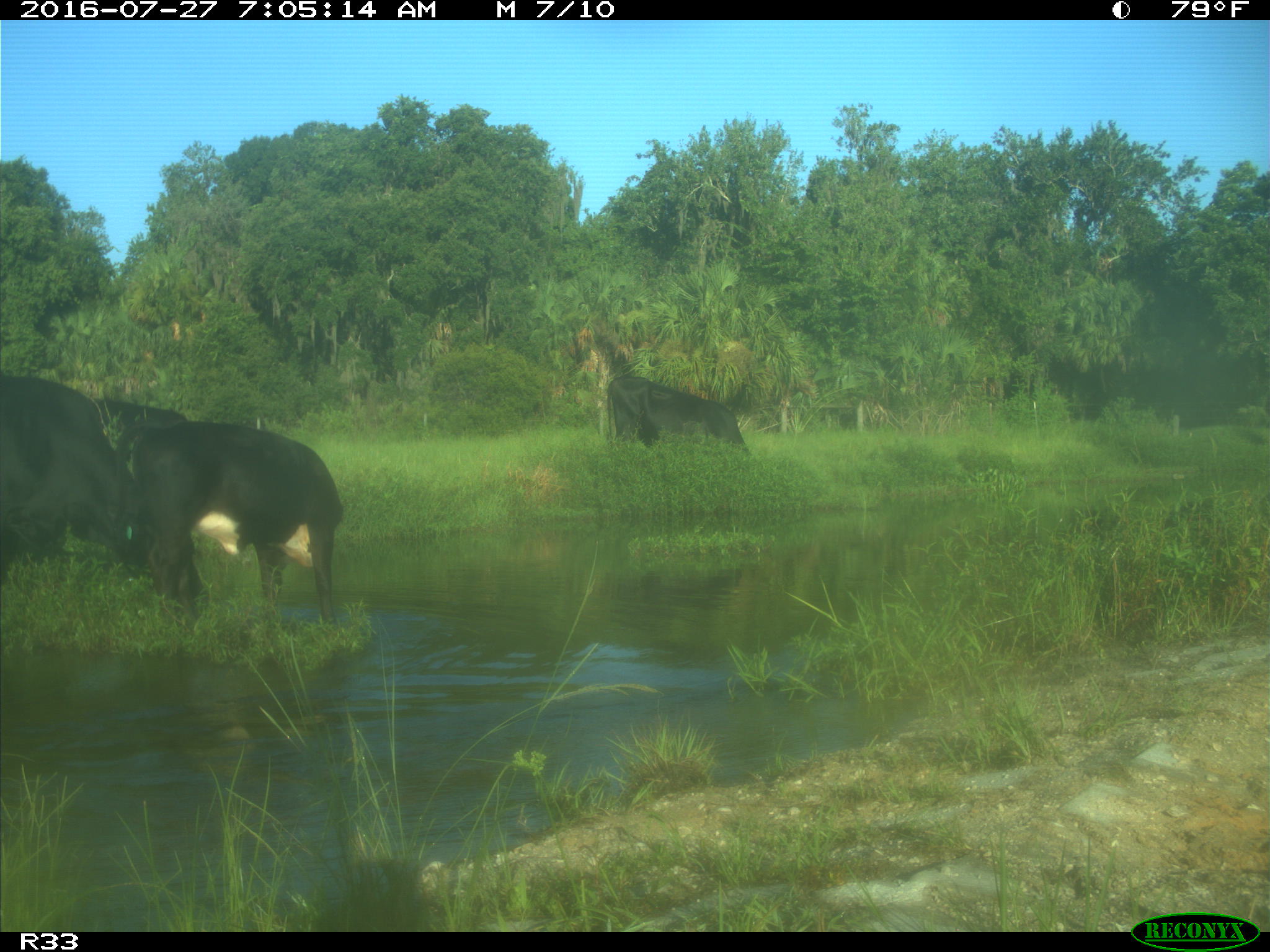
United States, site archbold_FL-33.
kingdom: Animalia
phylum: Chordata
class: Mammalia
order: Artiodactyla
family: Bovidae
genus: Bos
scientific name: Bos taurus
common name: domestic cow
Bos taurus (domestic cow).